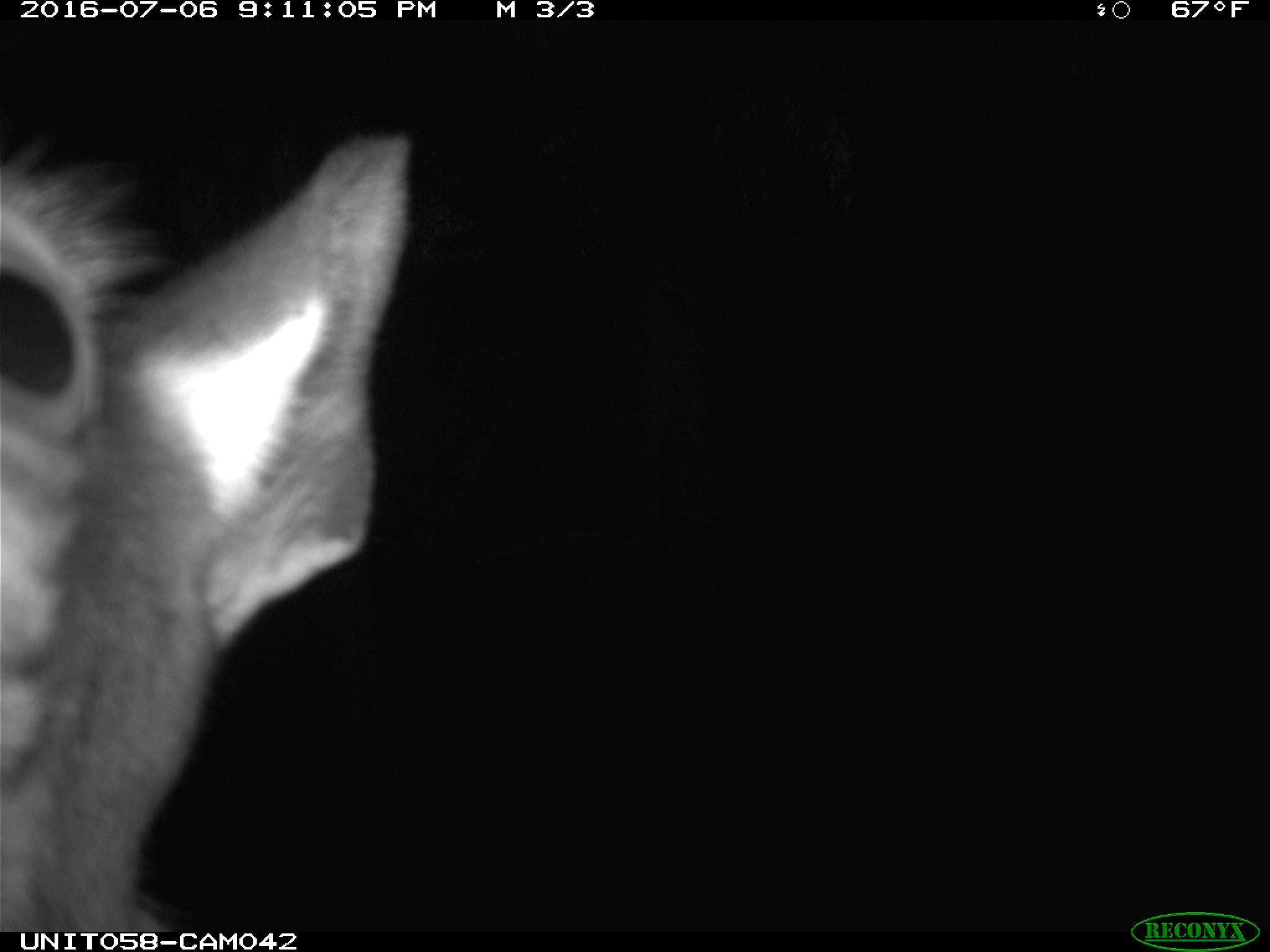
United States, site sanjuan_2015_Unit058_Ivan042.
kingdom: Animalia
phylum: Chordata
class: Mammalia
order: Artiodactyla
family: Cervidae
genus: Cervus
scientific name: Cervus elaphus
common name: red deer